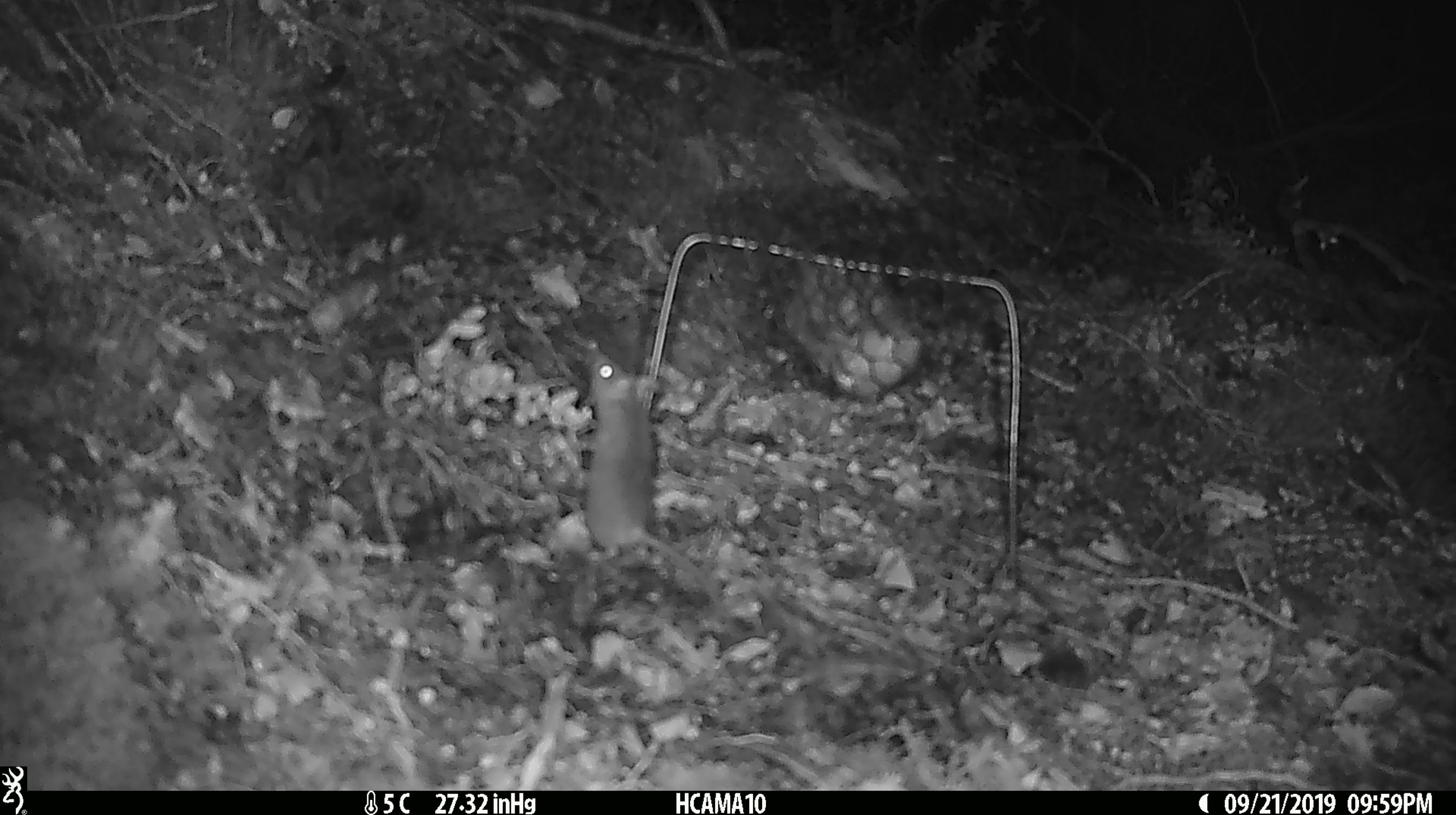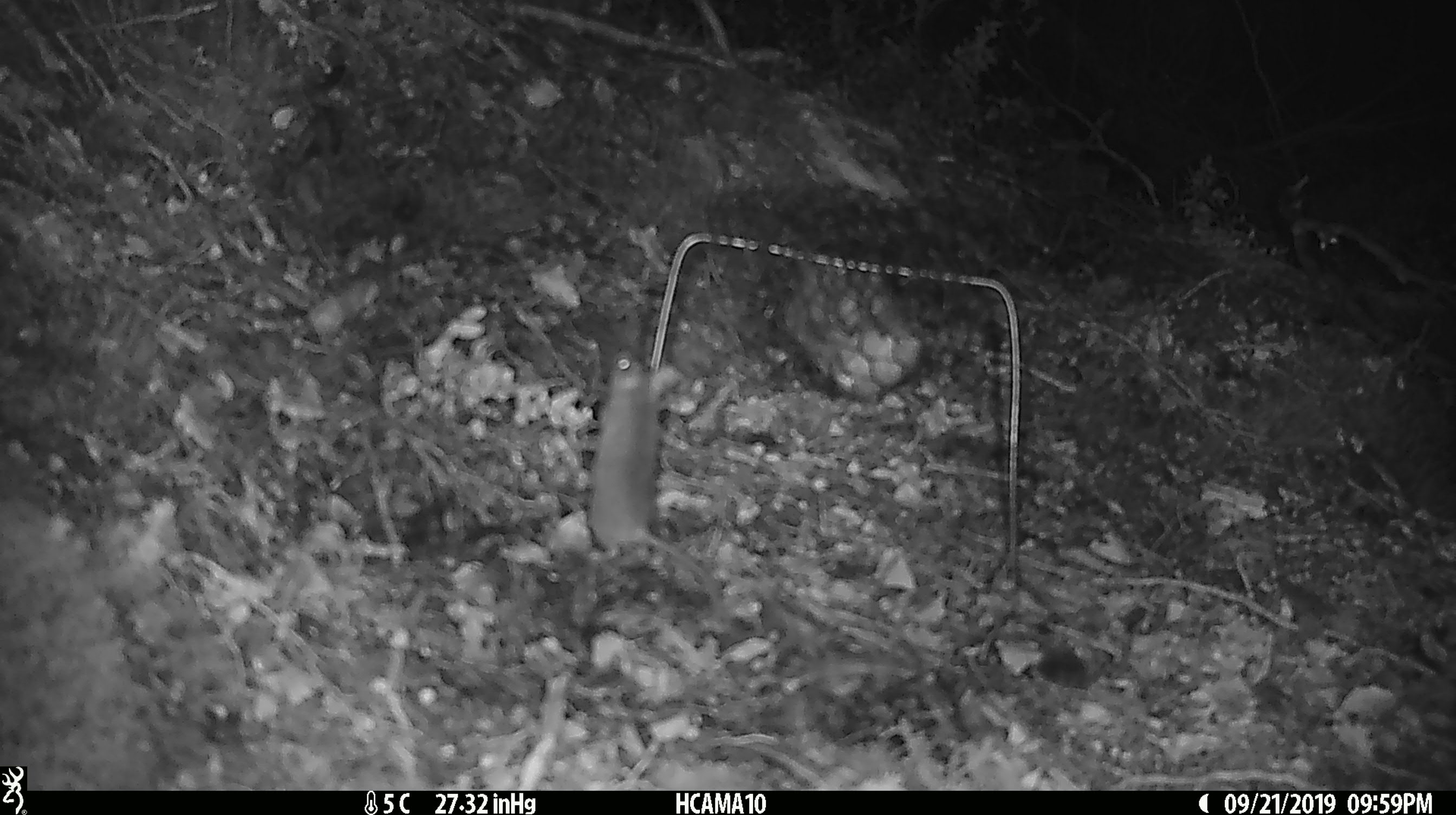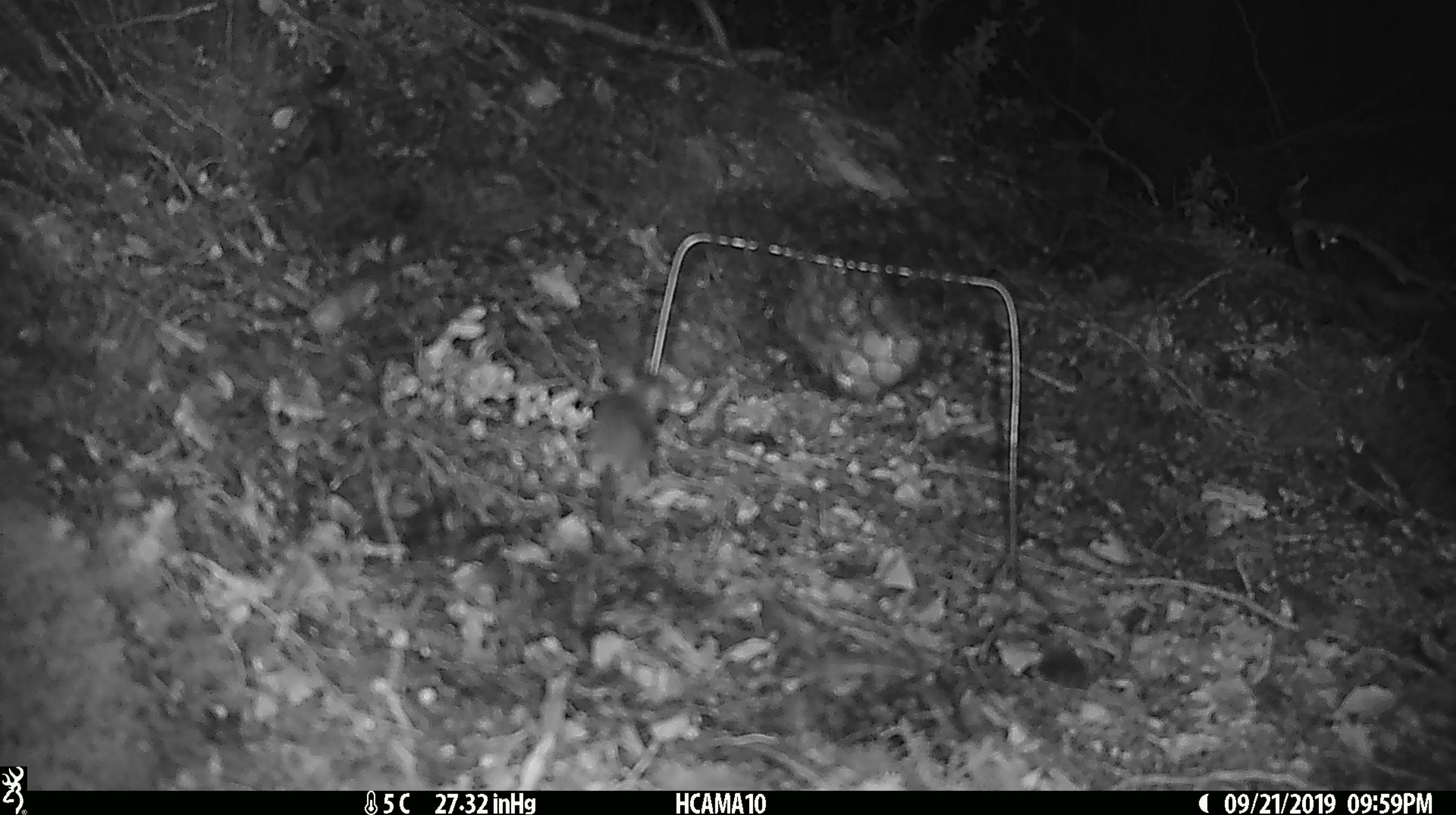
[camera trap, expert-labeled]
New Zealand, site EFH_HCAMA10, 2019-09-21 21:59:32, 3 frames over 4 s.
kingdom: Animalia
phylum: Chordata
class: Mammalia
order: Rodentia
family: Muridae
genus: Mus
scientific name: Mus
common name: mouse